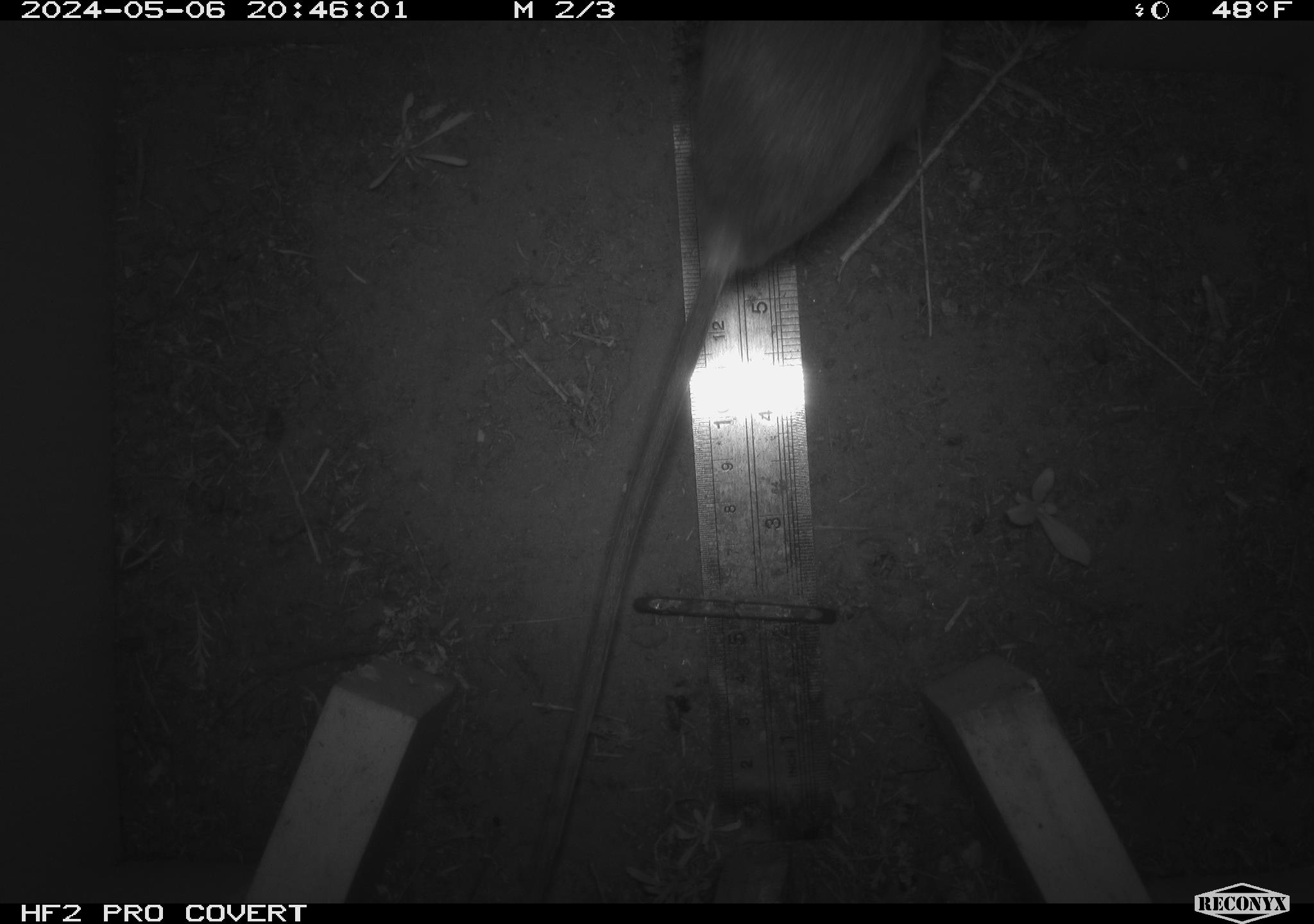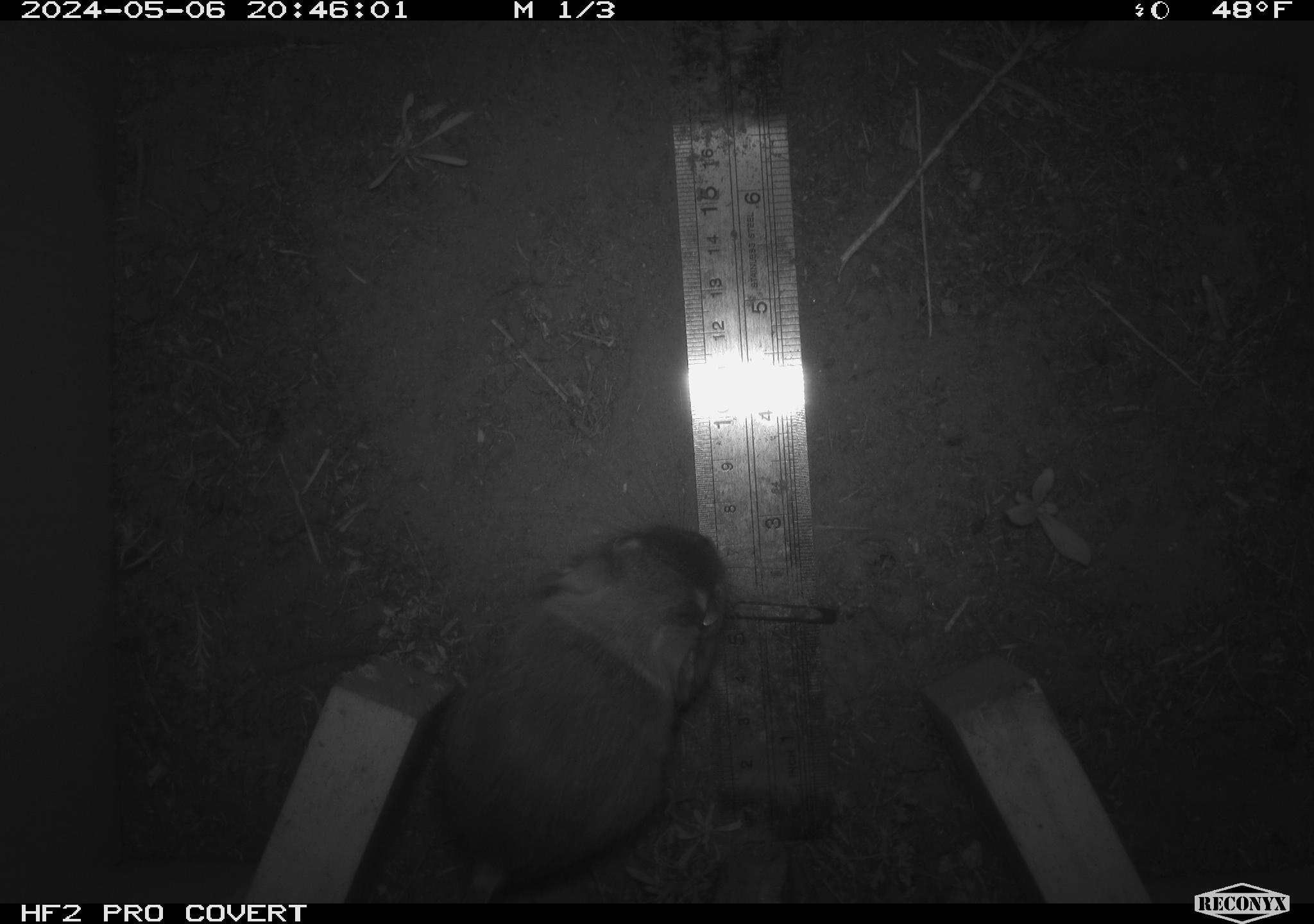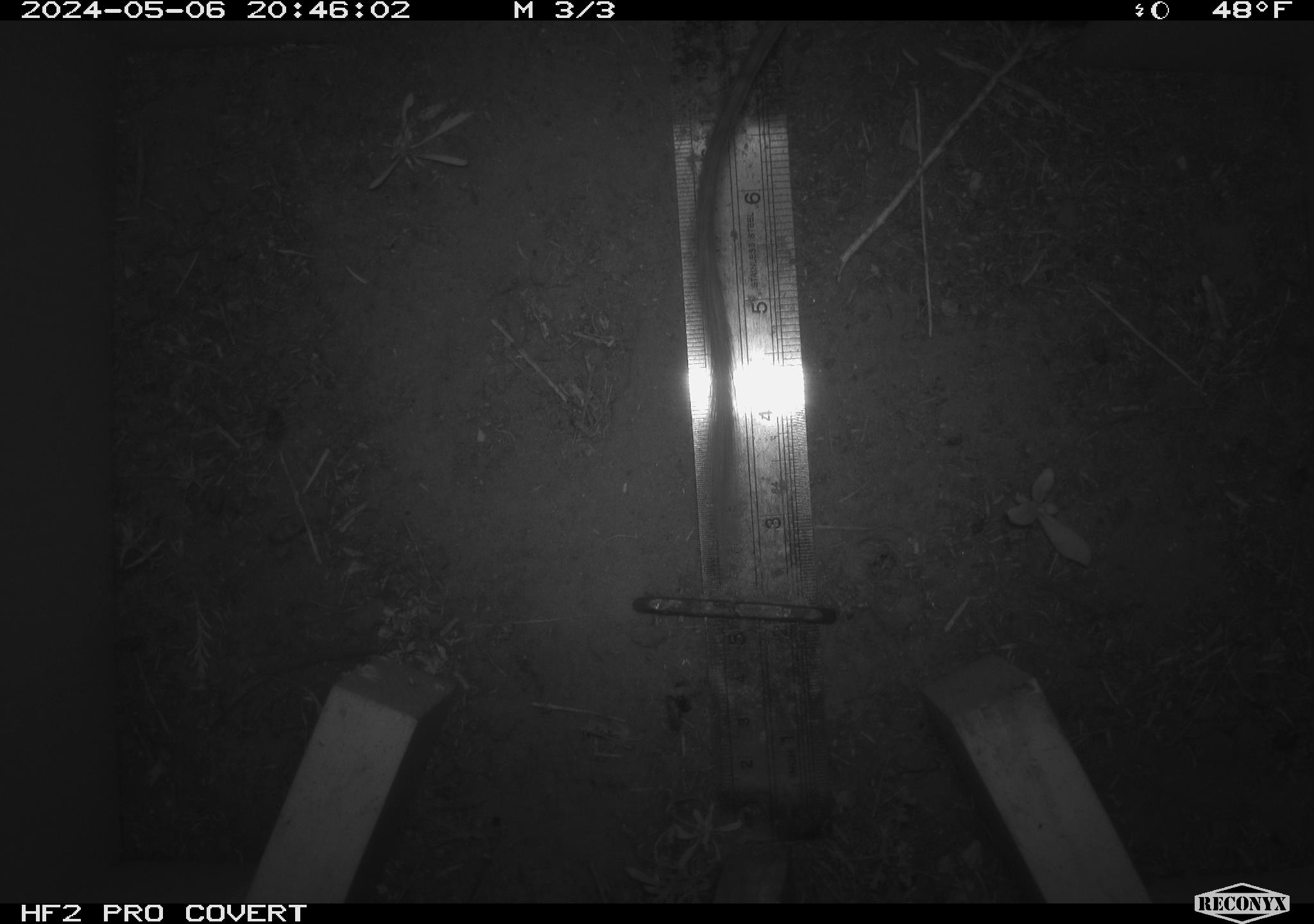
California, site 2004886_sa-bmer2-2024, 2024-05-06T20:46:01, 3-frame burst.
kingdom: Animalia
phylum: Chordata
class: Mammalia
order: Rodentia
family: Muridae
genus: Rattus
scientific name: Rattus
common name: rat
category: rattus species